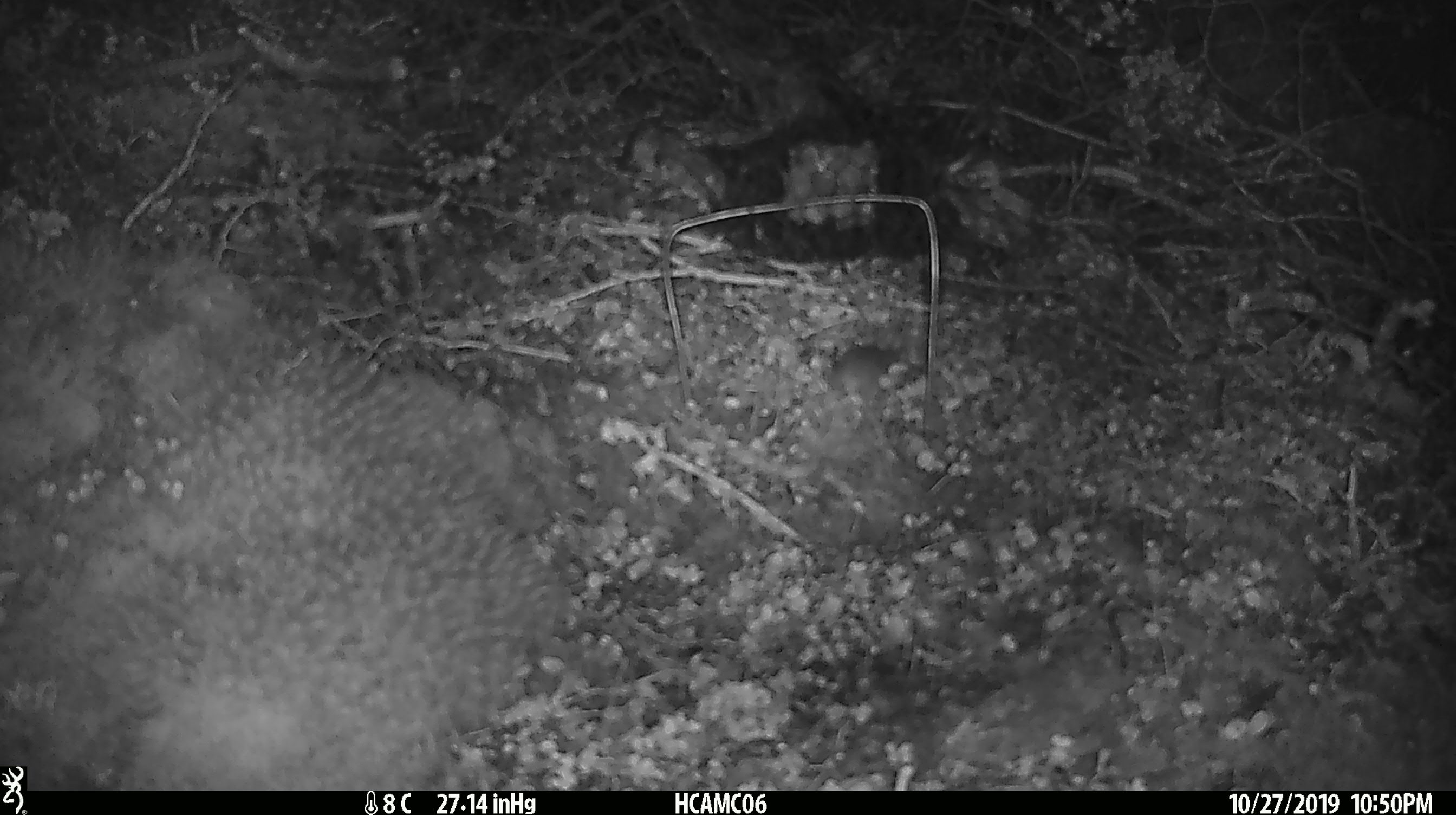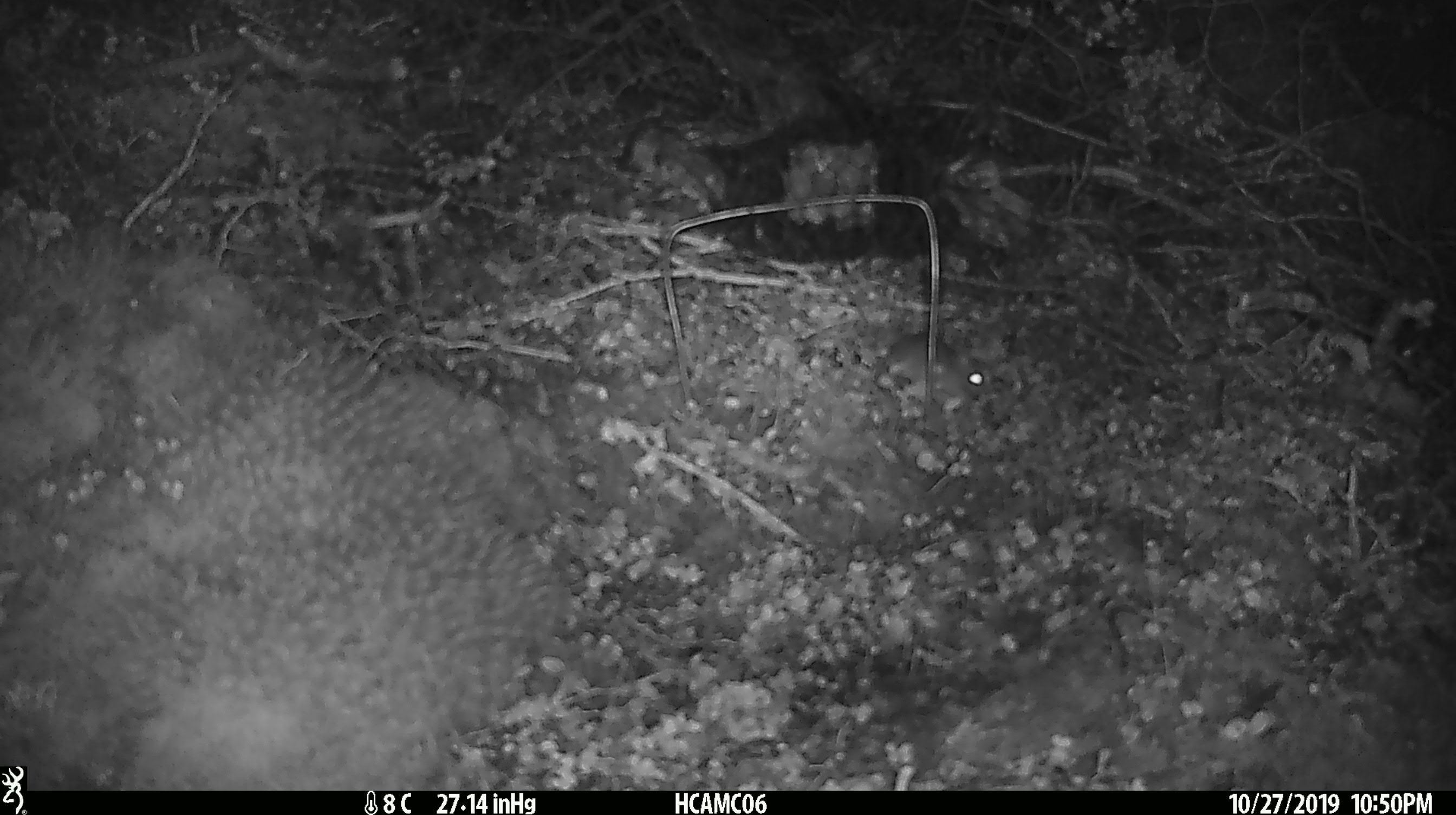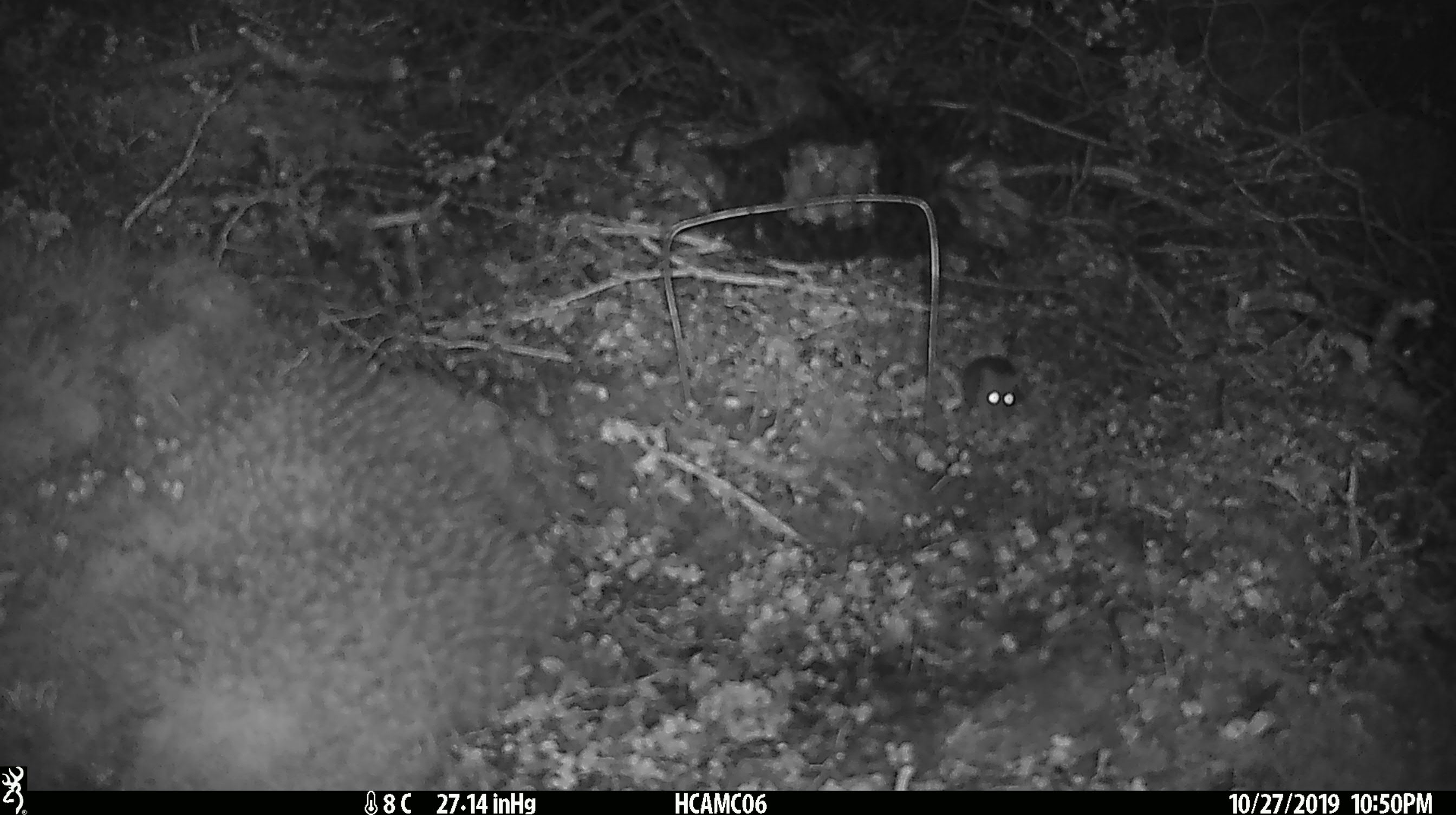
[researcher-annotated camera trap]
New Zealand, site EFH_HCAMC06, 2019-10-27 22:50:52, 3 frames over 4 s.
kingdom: Animalia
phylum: Chordata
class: Mammalia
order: Rodentia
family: Muridae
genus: Mus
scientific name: Mus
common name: mouse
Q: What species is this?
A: Mouse (Mus).